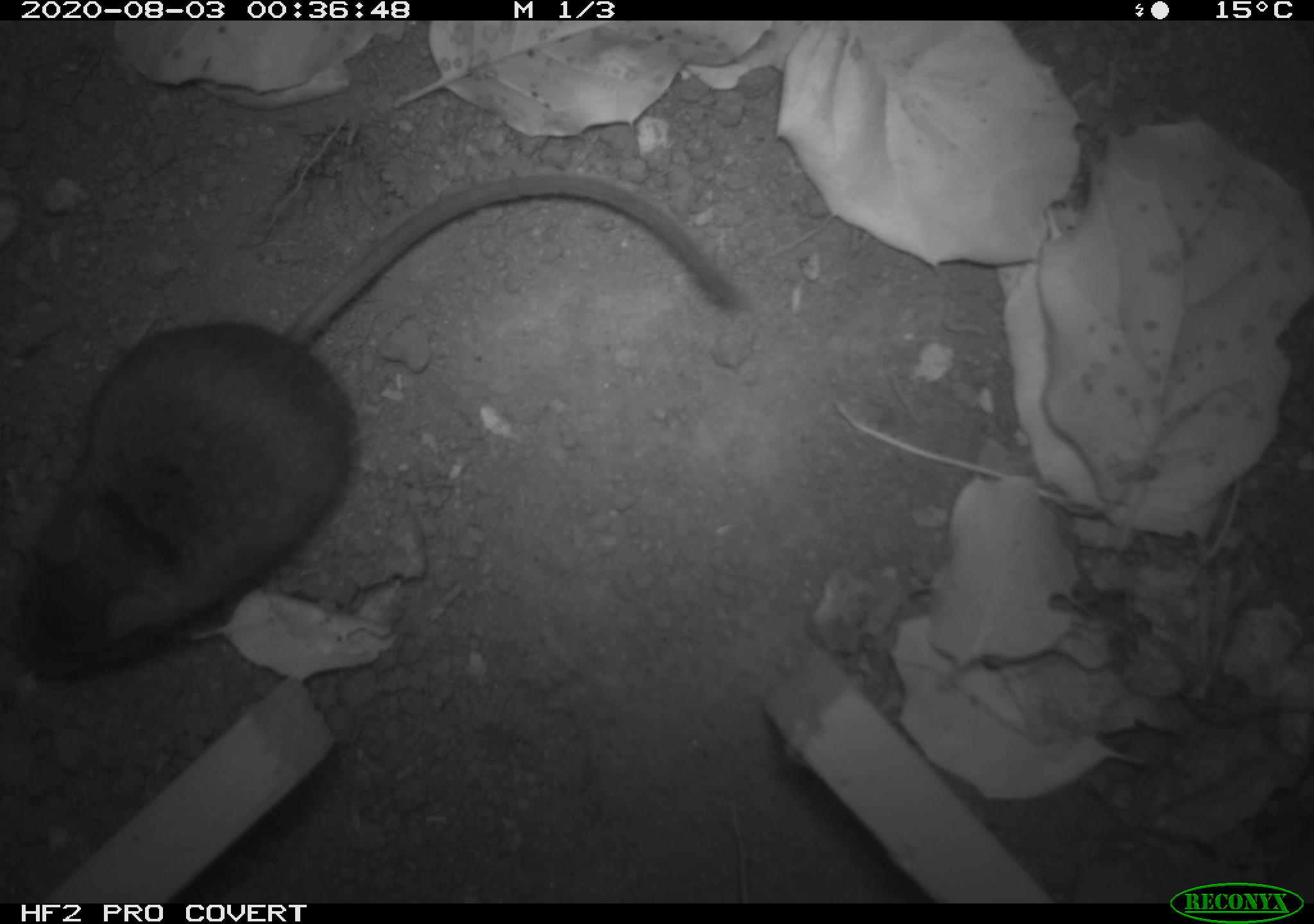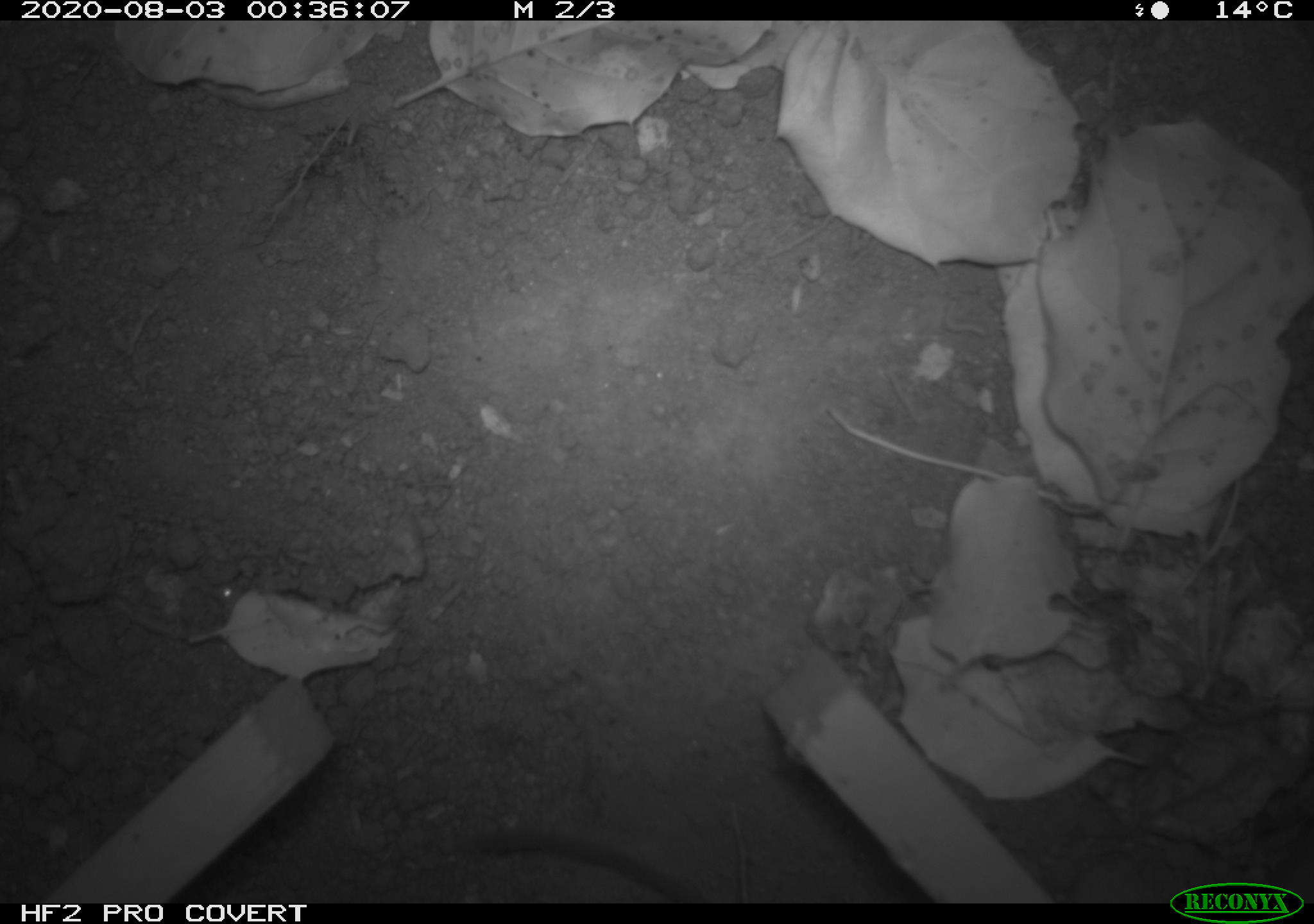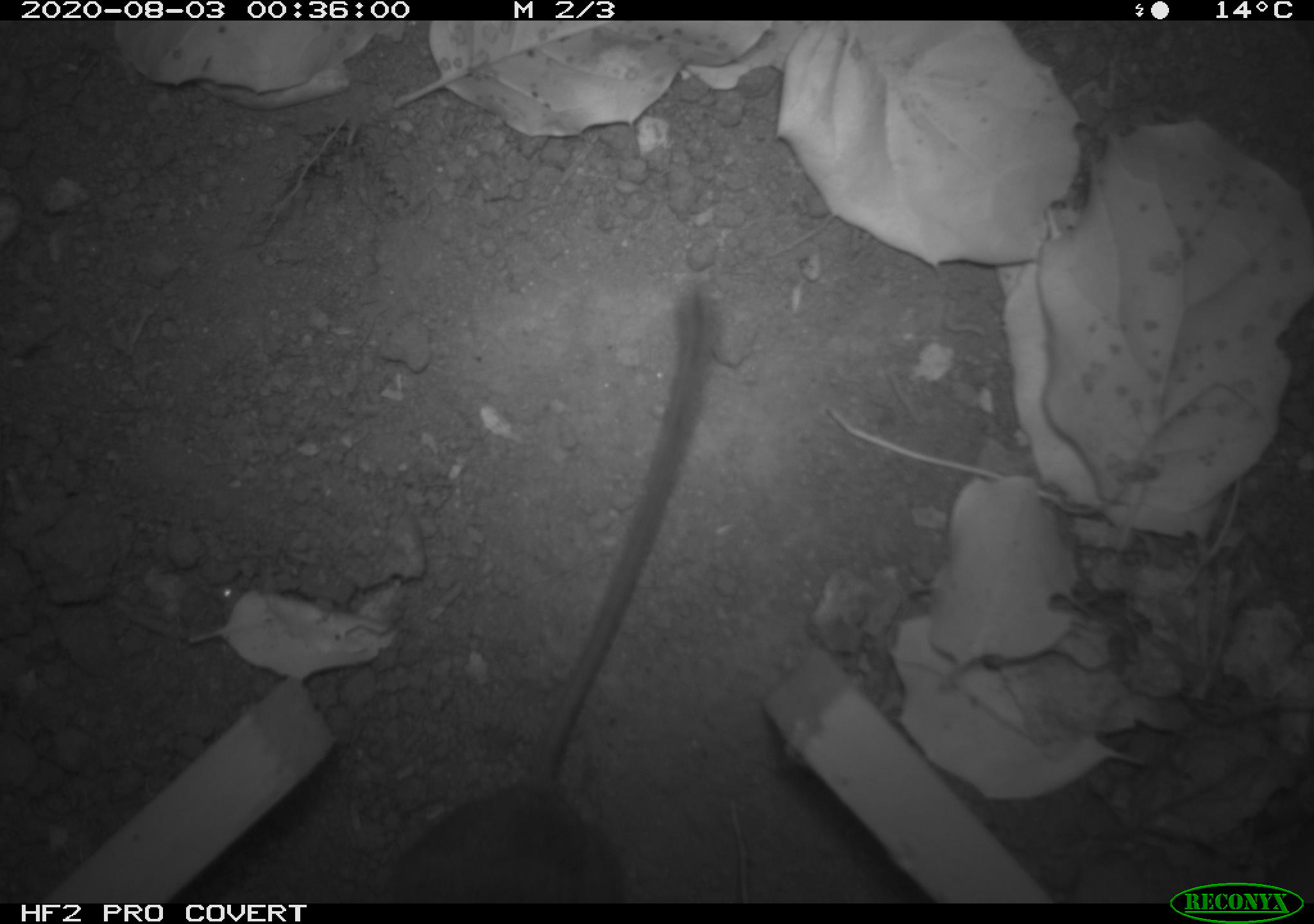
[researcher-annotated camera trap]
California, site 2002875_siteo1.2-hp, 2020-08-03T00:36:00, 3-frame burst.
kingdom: Animalia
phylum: Chordata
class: Mammalia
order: Rodentia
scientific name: Rodentia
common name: rodent